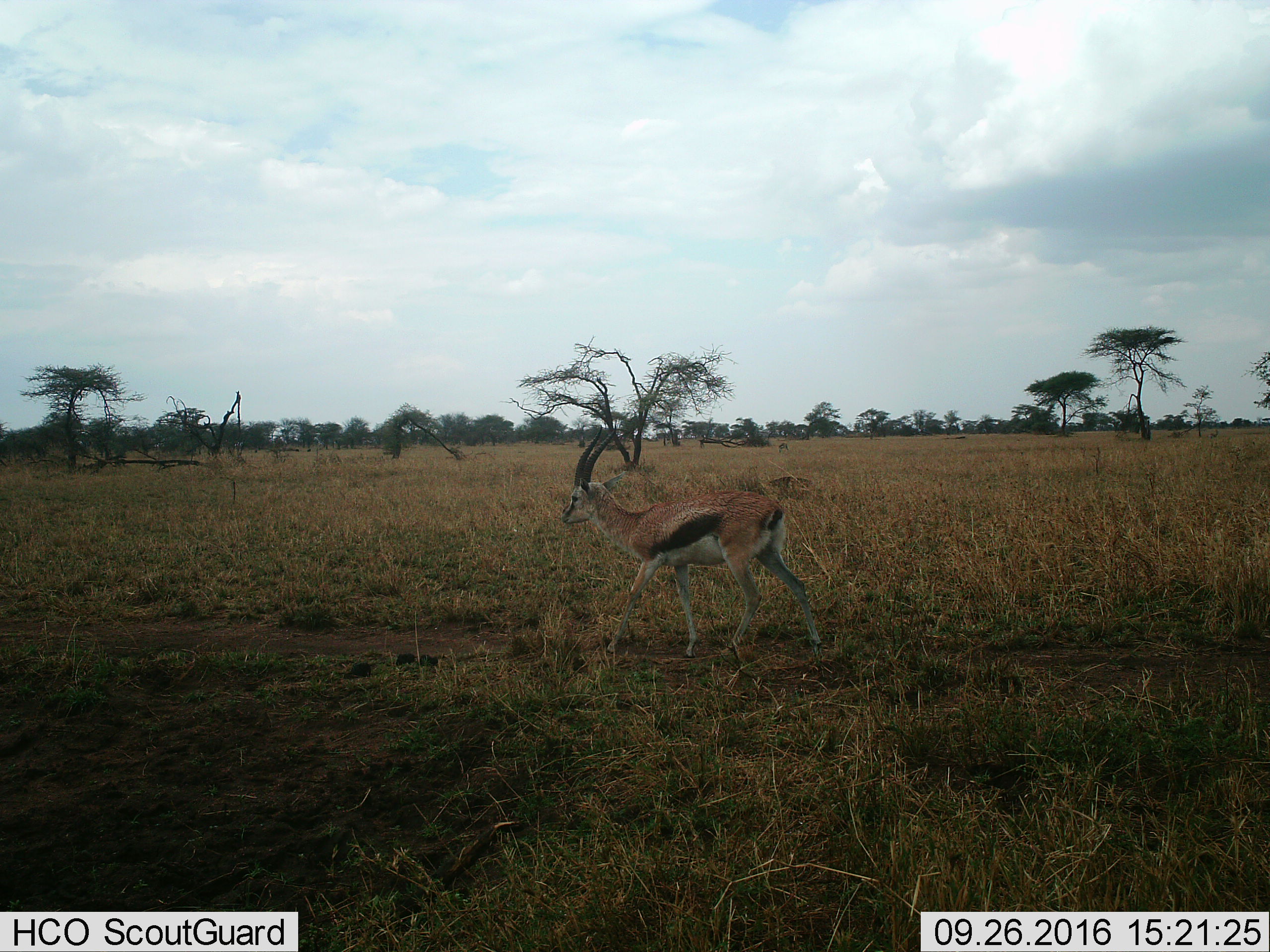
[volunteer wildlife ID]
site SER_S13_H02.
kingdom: Animalia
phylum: Chordata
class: Mammalia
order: Artiodactyla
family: Bovidae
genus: Eudorcas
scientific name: Eudorcas thomsonii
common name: thomson's gazelle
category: gazellethomsons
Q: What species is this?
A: Gazellethomsons (thomson's gazelle) (Eudorcas thomsonii).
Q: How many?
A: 1.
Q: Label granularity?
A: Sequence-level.